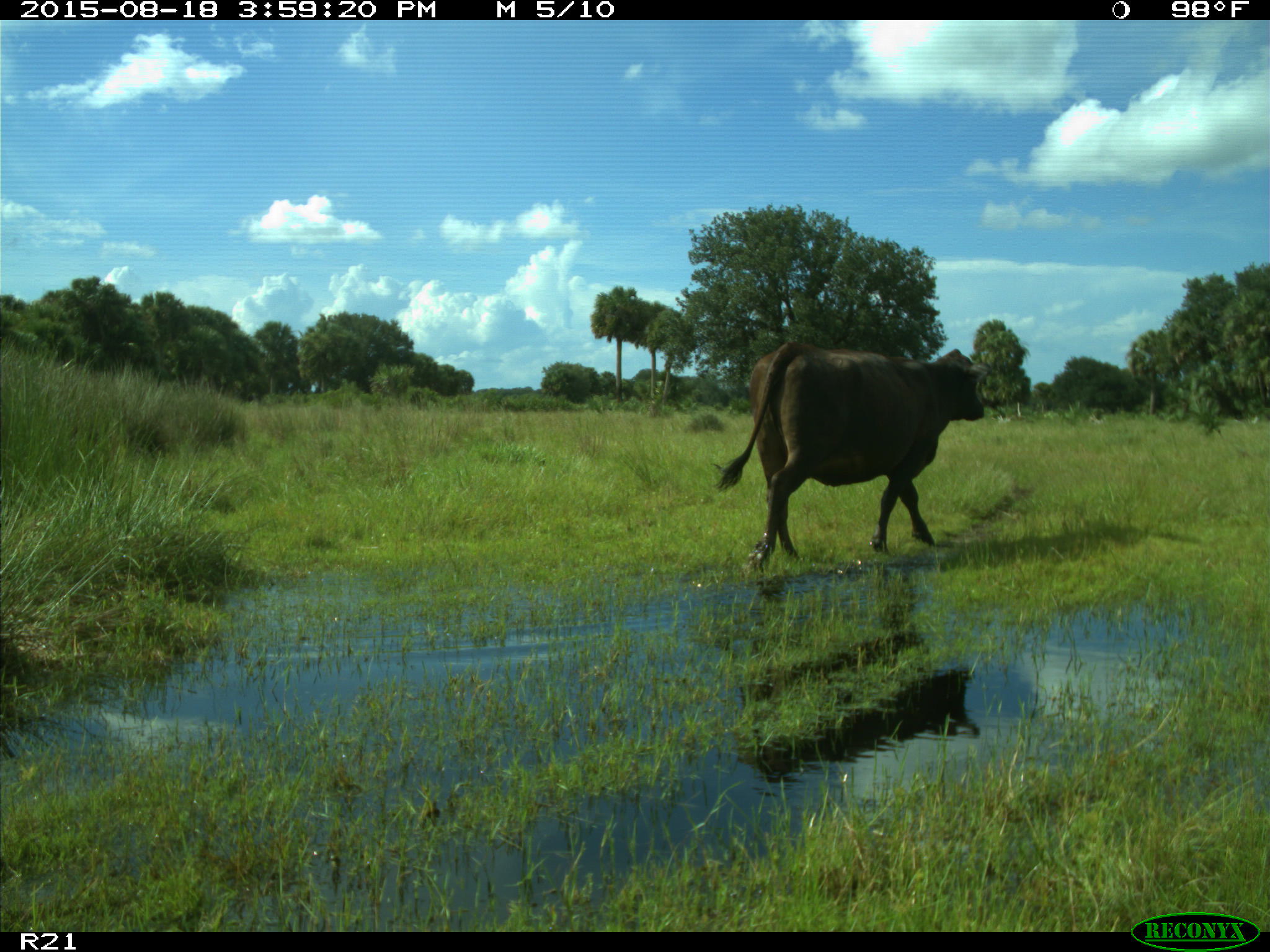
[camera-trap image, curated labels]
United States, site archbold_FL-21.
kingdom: Animalia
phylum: Chordata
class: Mammalia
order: Artiodactyla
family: Bovidae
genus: Bos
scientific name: Bos taurus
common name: domestic cow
Bos taurus (domestic cow).